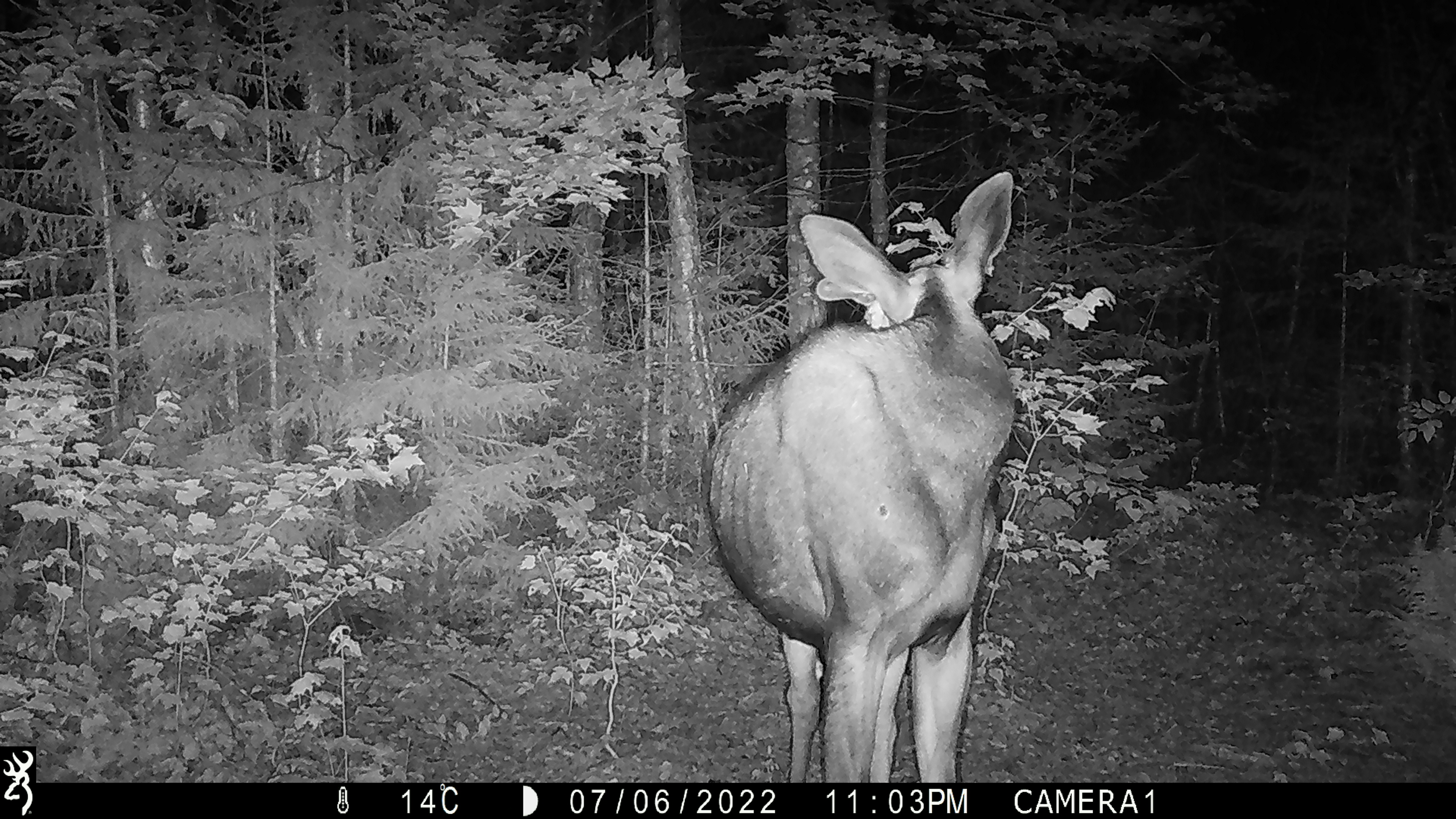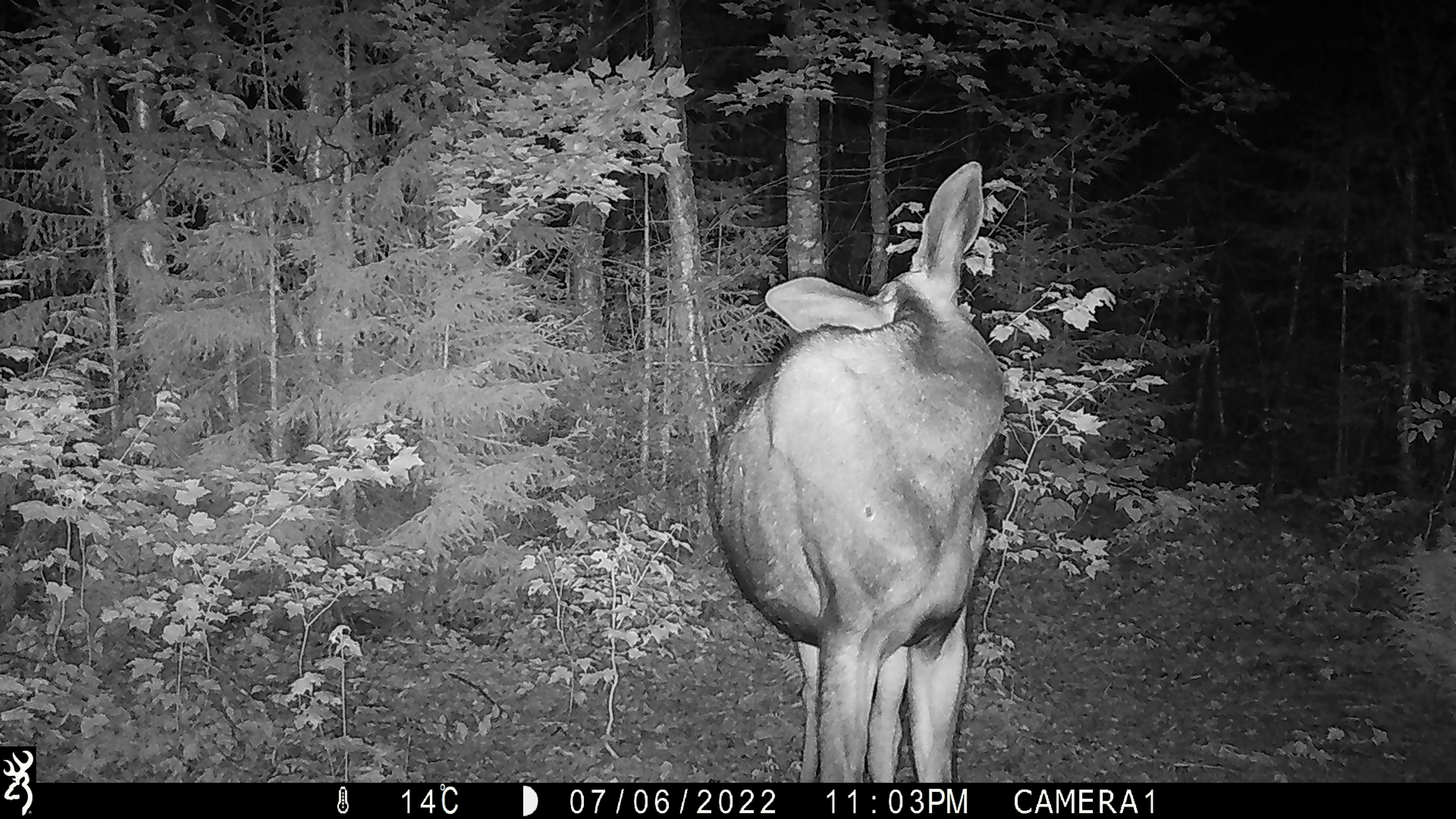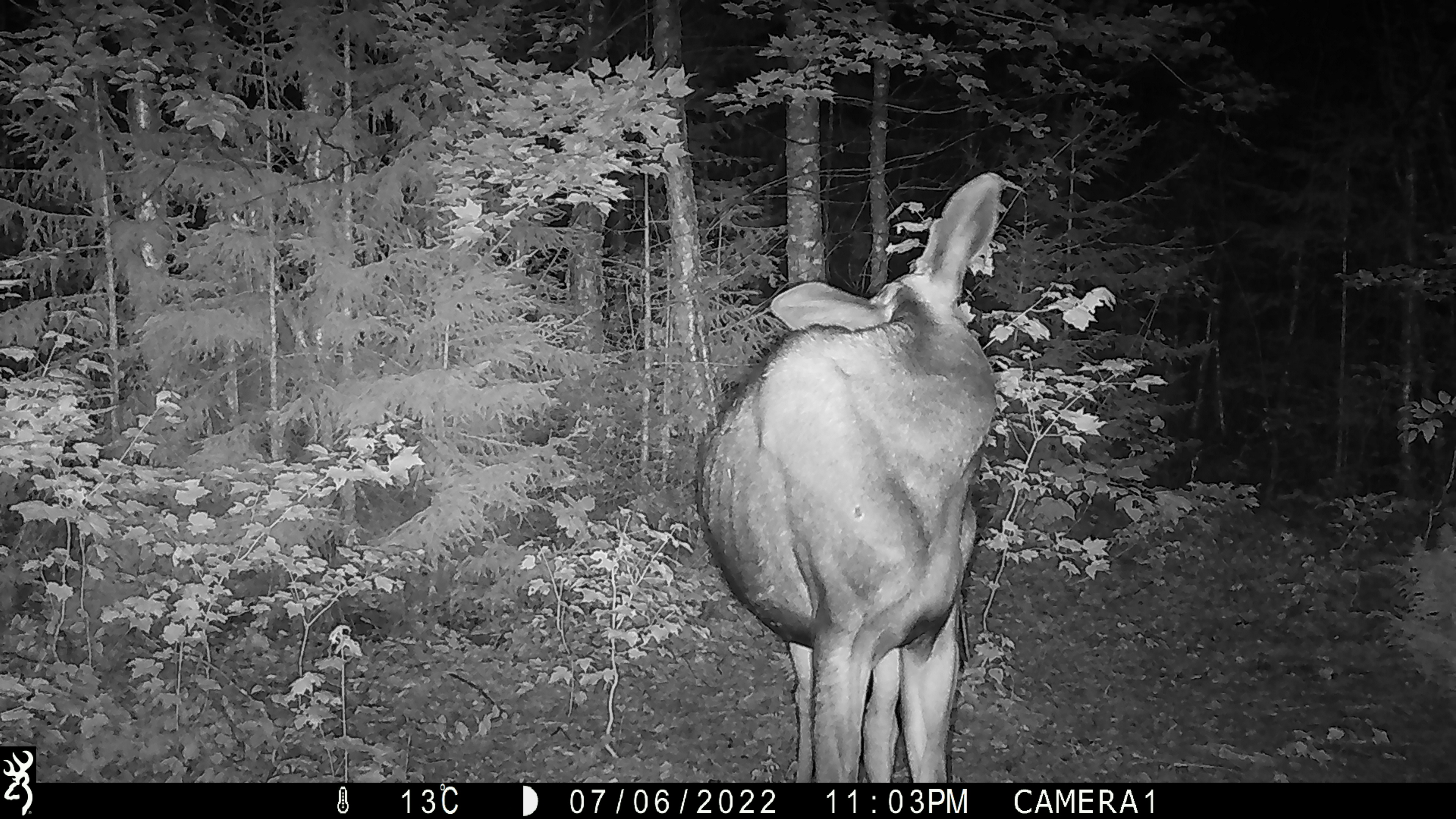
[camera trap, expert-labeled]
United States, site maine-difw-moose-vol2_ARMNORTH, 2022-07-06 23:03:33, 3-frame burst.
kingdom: Animalia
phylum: Chordata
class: Mammalia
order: Artiodactyla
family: Cervidae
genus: Alces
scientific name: Alces alces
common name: moose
Moose (Alces alces).